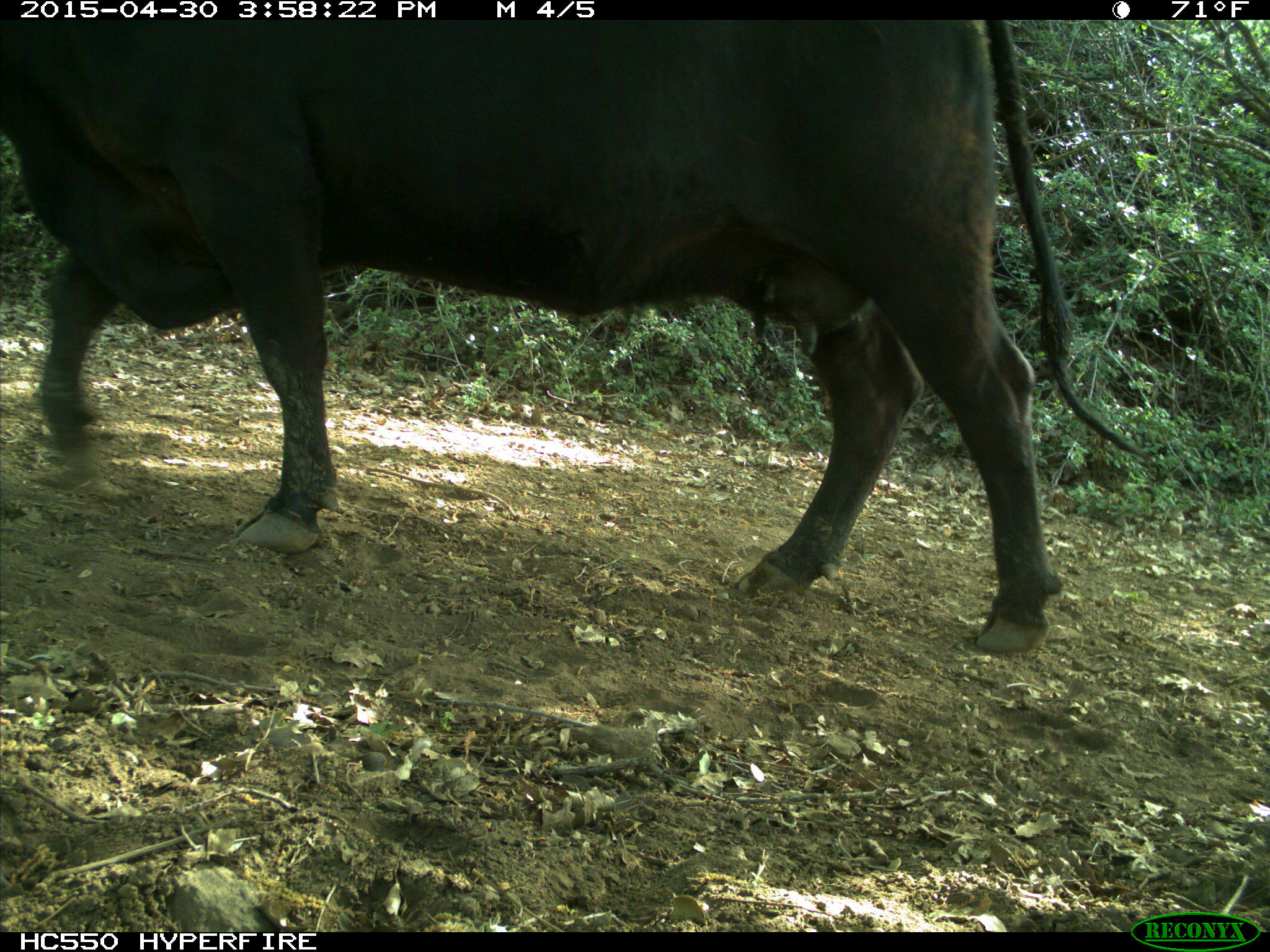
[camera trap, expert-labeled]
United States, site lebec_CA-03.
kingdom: Animalia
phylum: Chordata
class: Mammalia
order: Artiodactyla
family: Bovidae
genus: Bos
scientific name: Bos taurus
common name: domestic cow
Bos taurus (domestic cow).